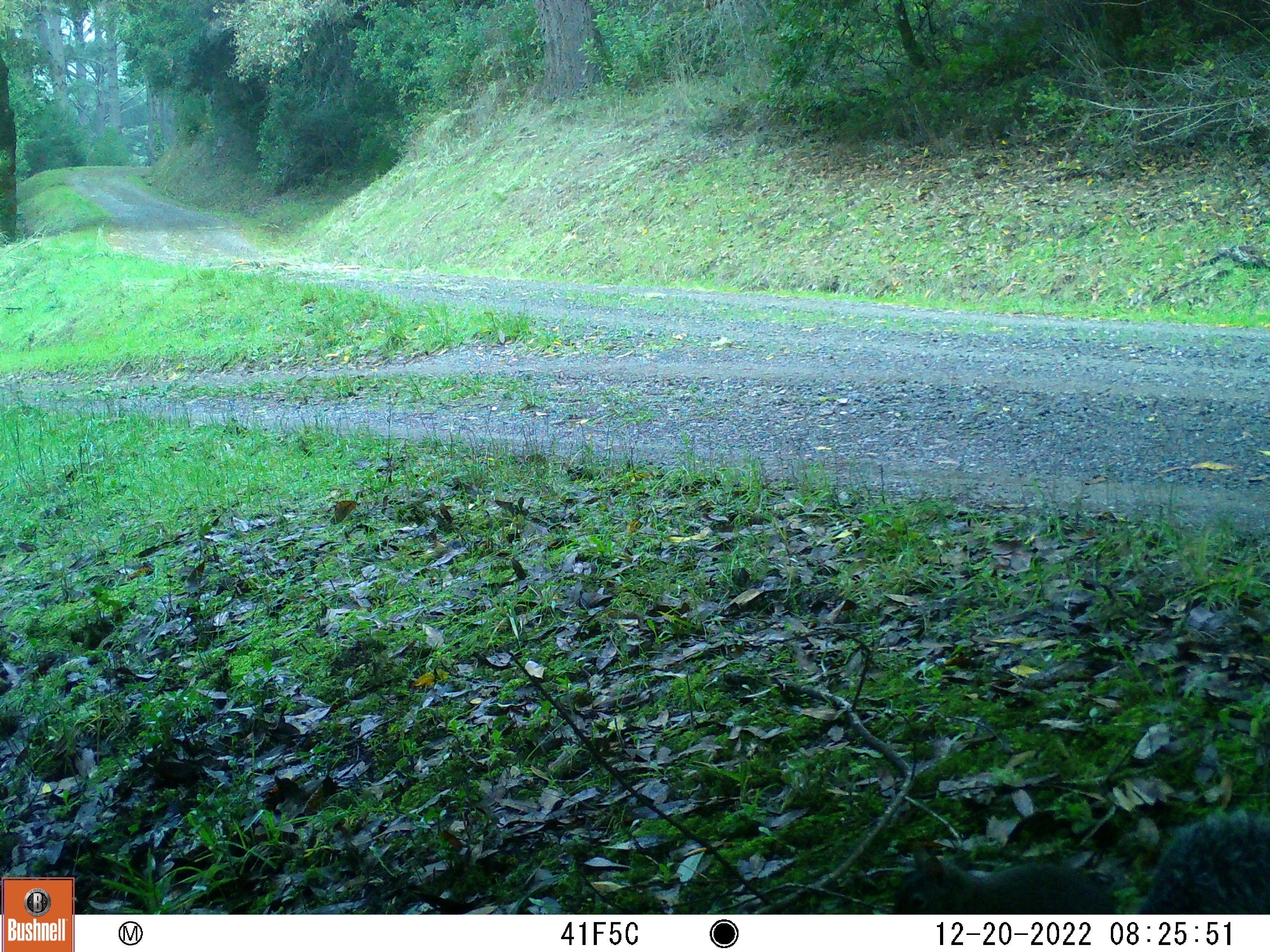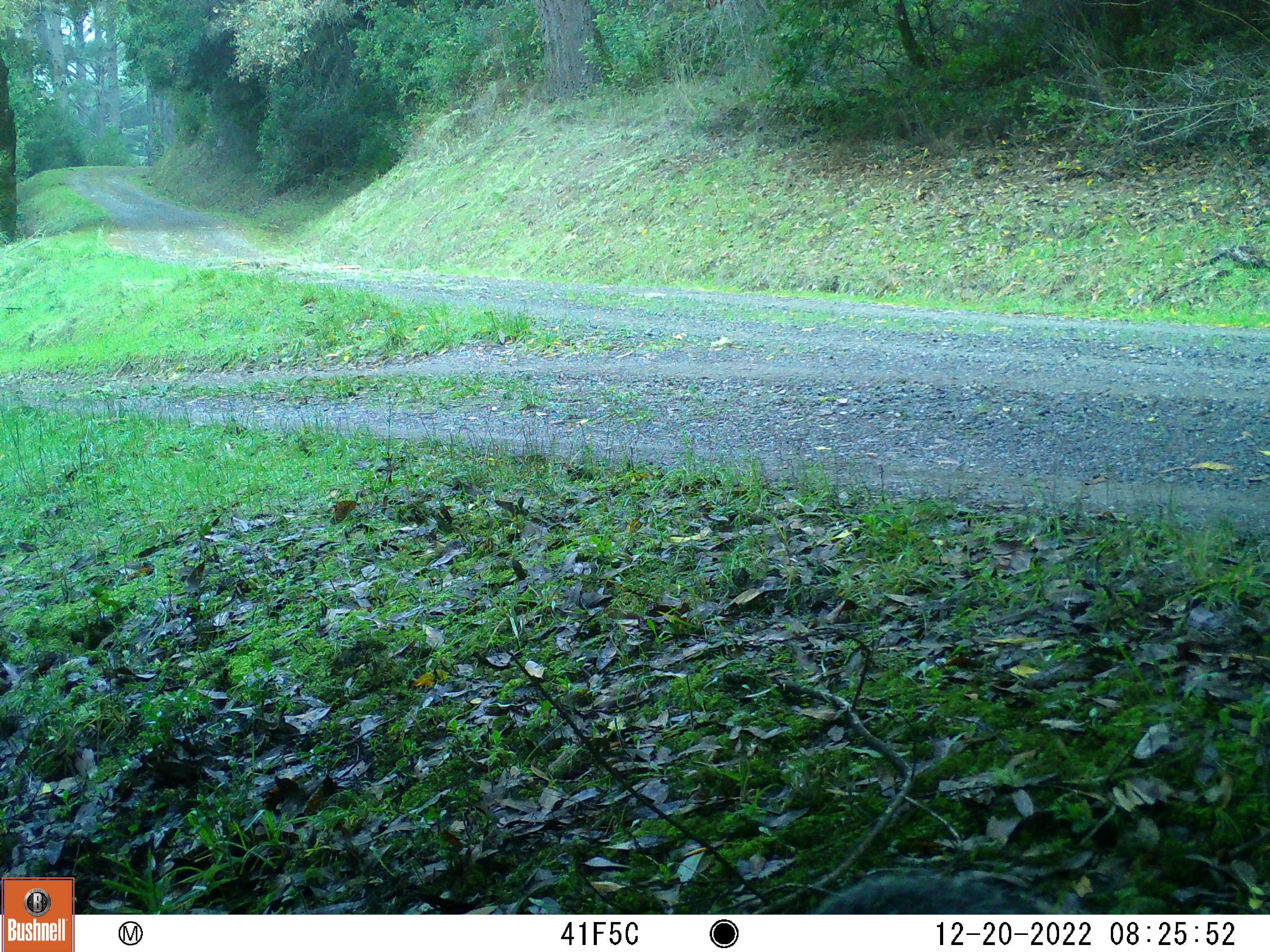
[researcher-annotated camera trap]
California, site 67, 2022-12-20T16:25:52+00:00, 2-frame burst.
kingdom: Animalia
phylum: Chordata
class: Mammalia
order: Rodentia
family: Sciuridae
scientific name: Sciuridae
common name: squirrel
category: unknown squirrel